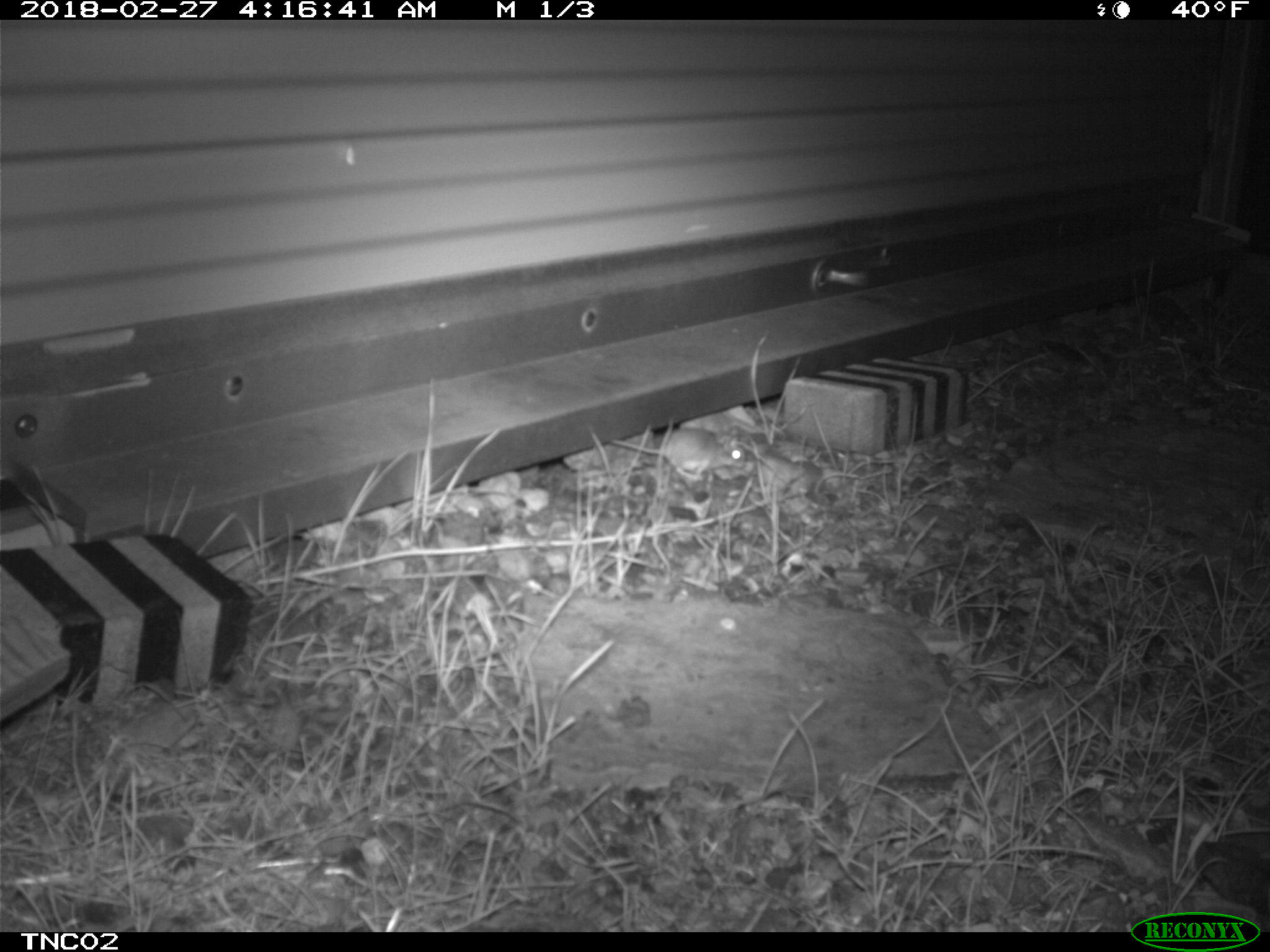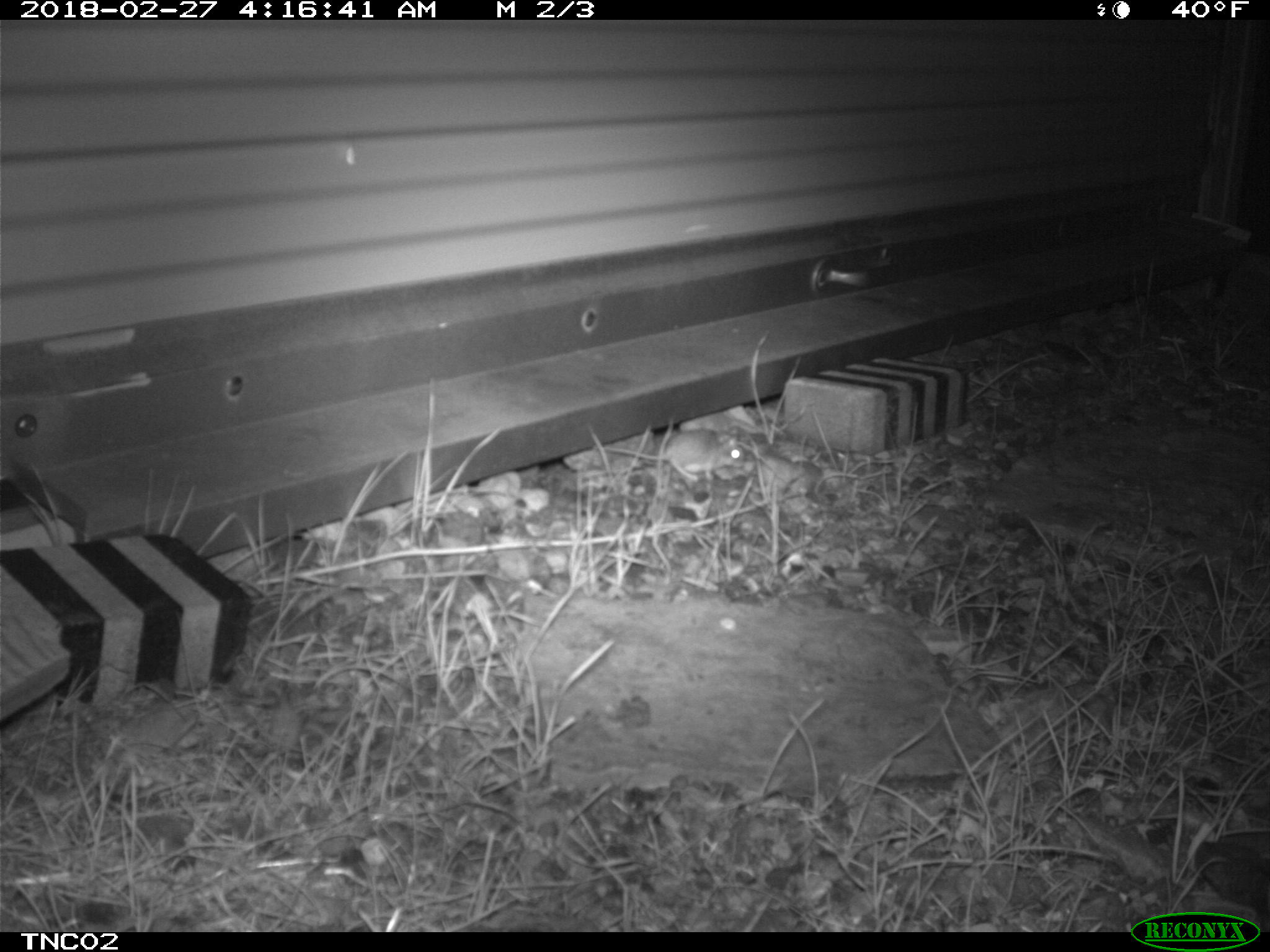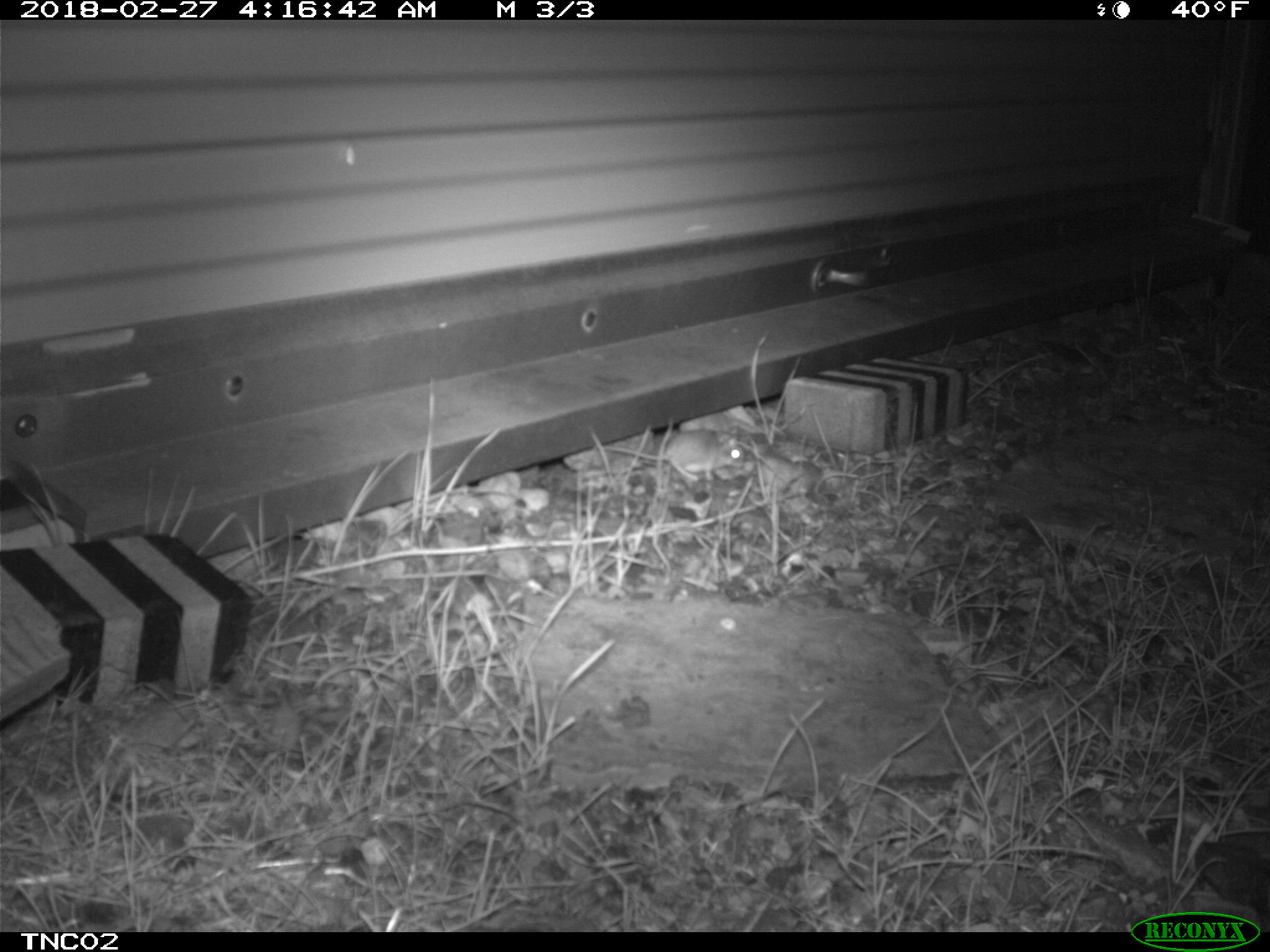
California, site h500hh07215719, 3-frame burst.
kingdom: Animalia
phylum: Chordata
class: Mammalia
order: Rodentia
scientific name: Rodentia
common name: rodent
Rodent (Rodentia).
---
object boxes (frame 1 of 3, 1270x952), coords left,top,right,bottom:
rodent: 608,427,742,478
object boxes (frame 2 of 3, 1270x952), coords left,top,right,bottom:
rodent: 597,426,747,483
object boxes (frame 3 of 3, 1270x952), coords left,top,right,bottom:
rodent: 598,428,744,481